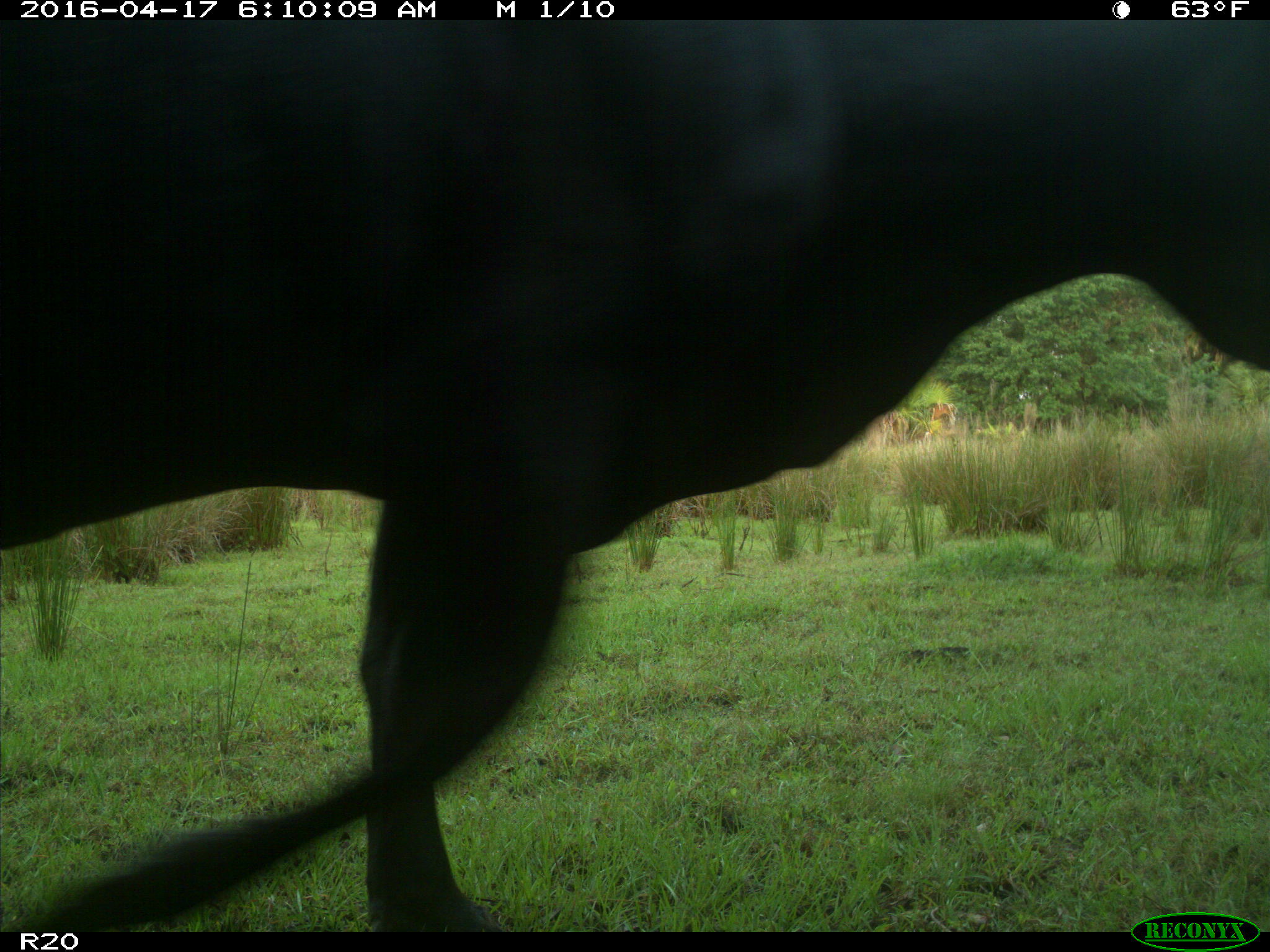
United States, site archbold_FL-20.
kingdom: Animalia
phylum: Chordata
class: Mammalia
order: Artiodactyla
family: Bovidae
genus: Bos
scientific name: Bos taurus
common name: domestic cow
Bos taurus (domestic cow).